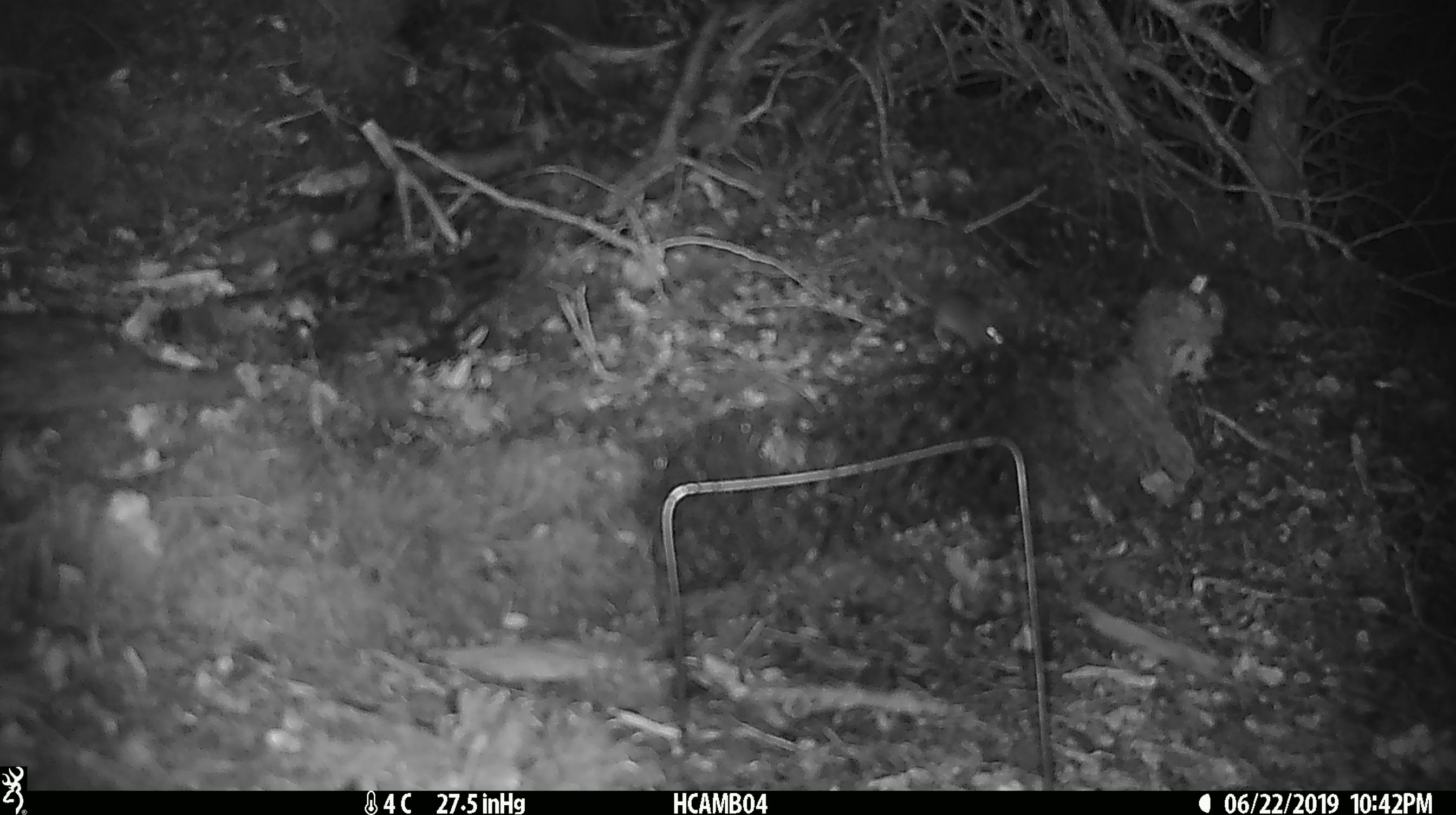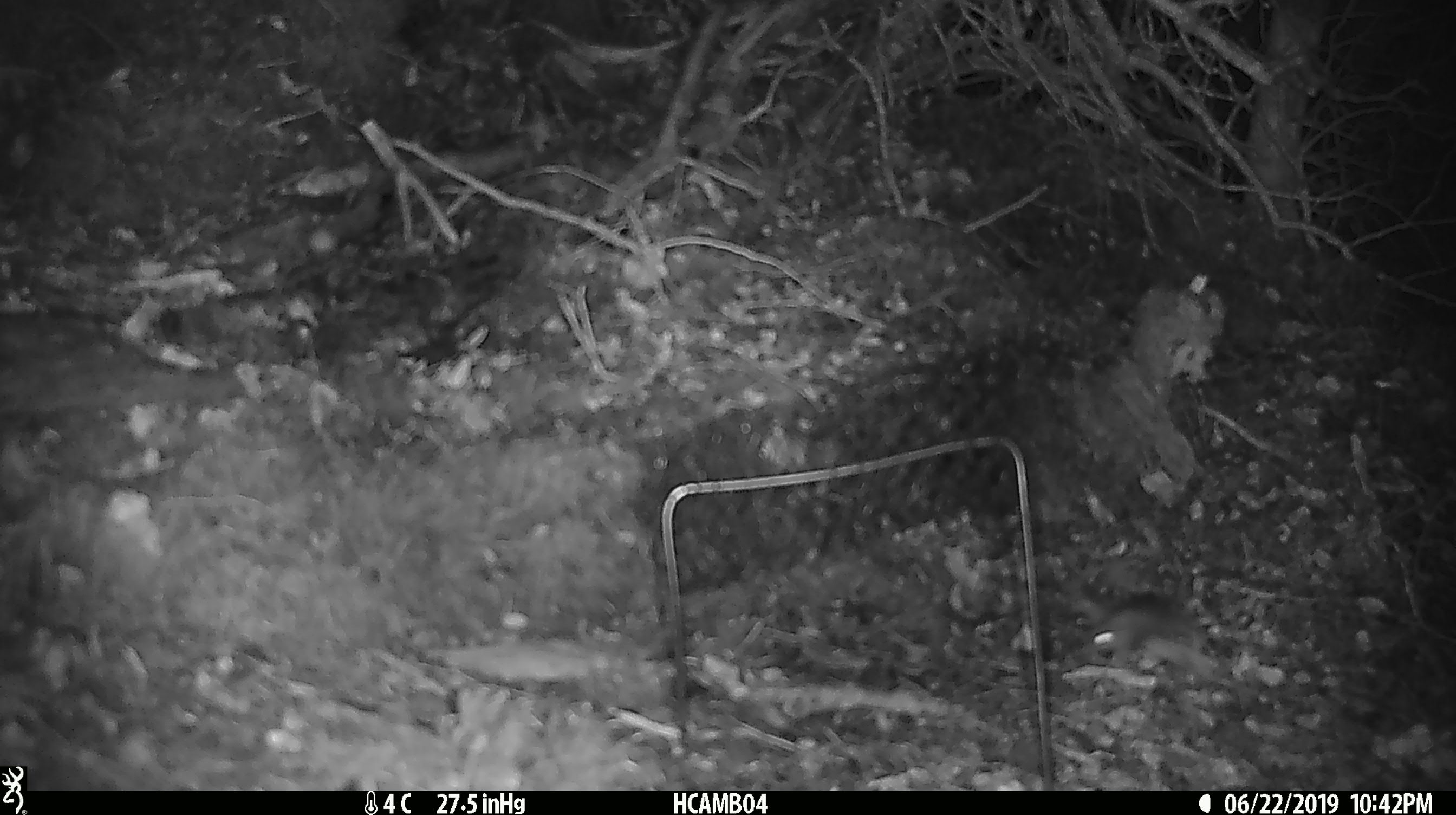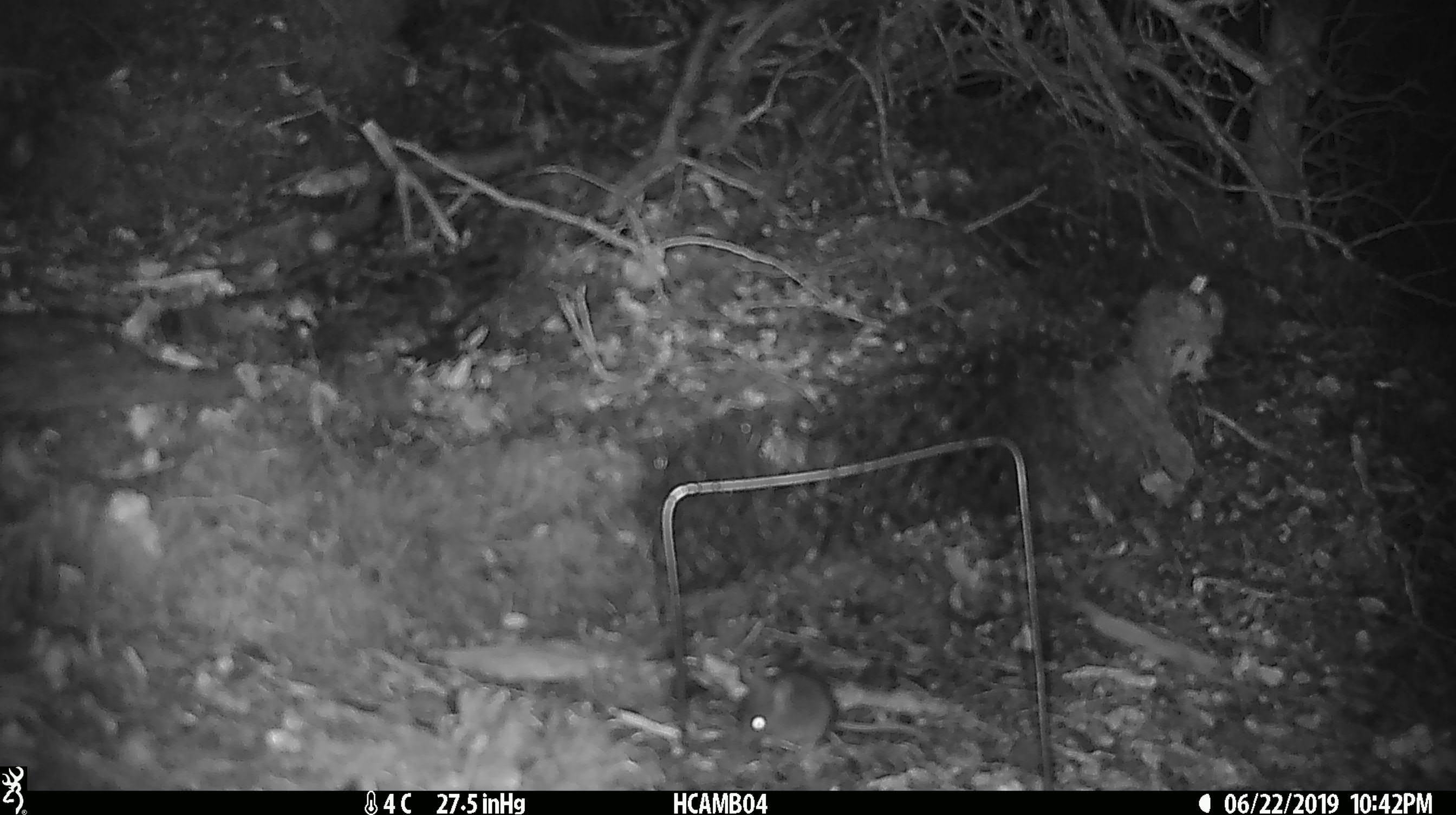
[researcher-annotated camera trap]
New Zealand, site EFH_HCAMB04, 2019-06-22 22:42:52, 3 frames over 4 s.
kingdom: Animalia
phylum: Chordata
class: Mammalia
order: Rodentia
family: Muridae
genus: Mus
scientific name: Mus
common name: mouse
Mouse (Mus).